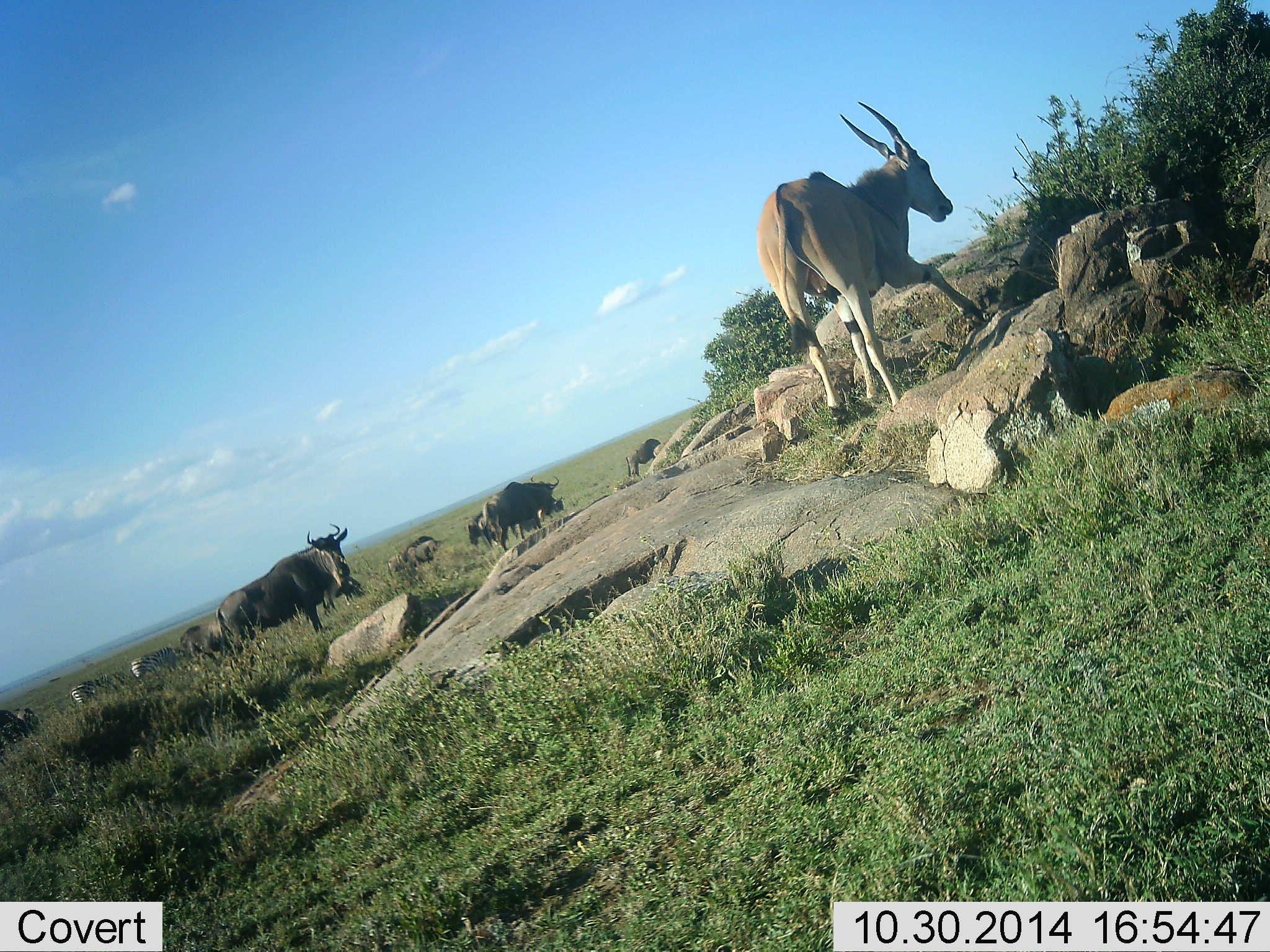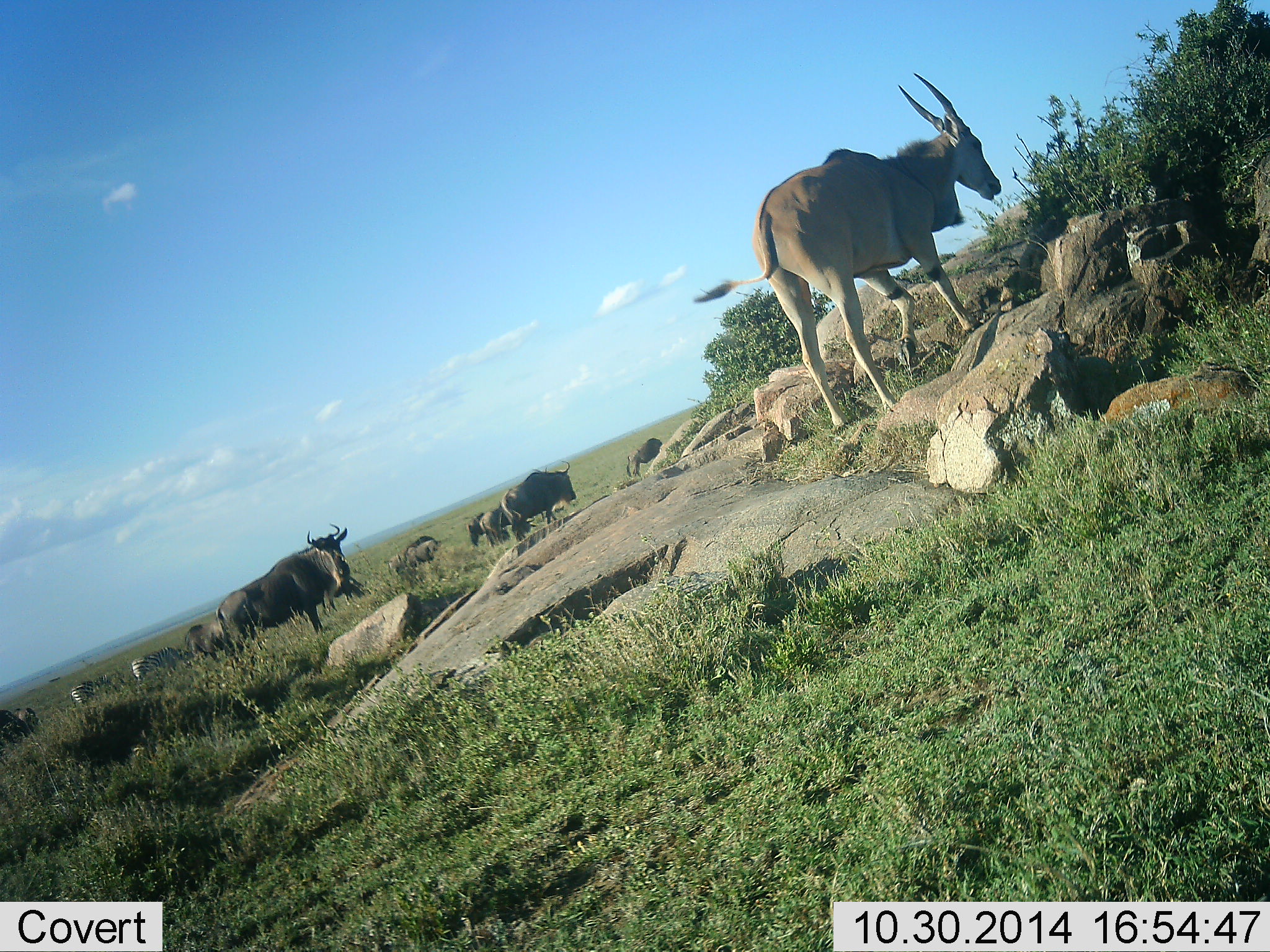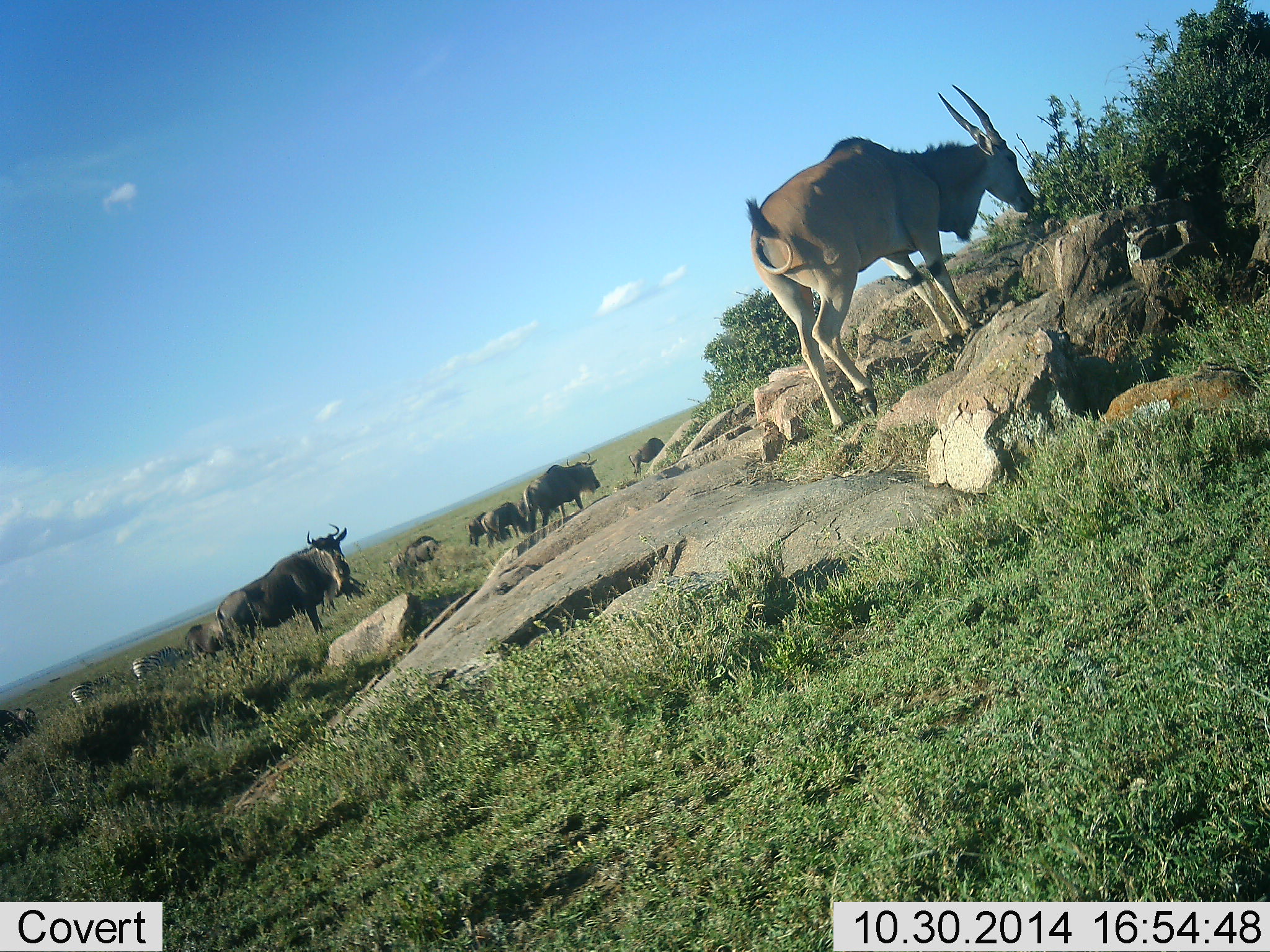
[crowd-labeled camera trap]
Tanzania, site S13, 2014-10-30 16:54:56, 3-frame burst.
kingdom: Animalia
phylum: Chordata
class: Mammalia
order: Artiodactyla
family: Bovidae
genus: Tragelaphus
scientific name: Tragelaphus oryx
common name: eland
Eland (Tragelaphus oryx), count 1. Behavior (volunteer vote fractions): standing 41%, resting 0%, moving 53%, interacting 0%. Young present (vote fraction): 0%. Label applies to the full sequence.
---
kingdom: Animalia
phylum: Chordata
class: Mammalia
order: Artiodactyla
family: Bovidae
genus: Connochaetes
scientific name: Connochaetes taurinus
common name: blue wildebeest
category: wildebeest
Wildebeest (blue wildebeest) (Connochaetes taurinus), count 9. Behavior (volunteer vote fractions): standing 85%, resting 10%, moving 60%, interacting 0%. Young present (vote fraction): 0%. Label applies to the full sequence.